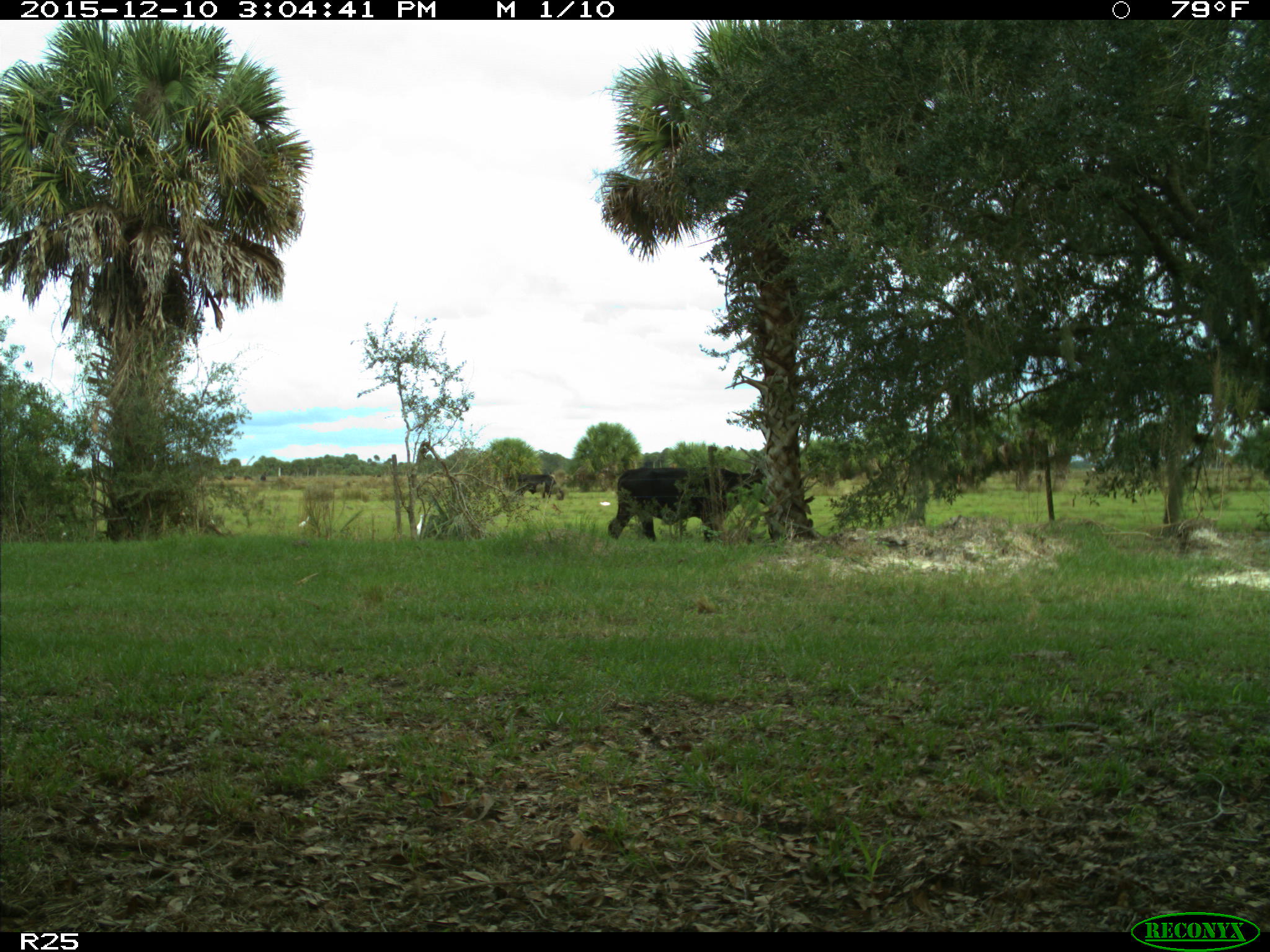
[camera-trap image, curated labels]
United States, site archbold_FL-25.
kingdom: Animalia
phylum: Chordata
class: Mammalia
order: Artiodactyla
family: Bovidae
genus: Bos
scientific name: Bos taurus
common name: domestic cow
Bos taurus (domestic cow).